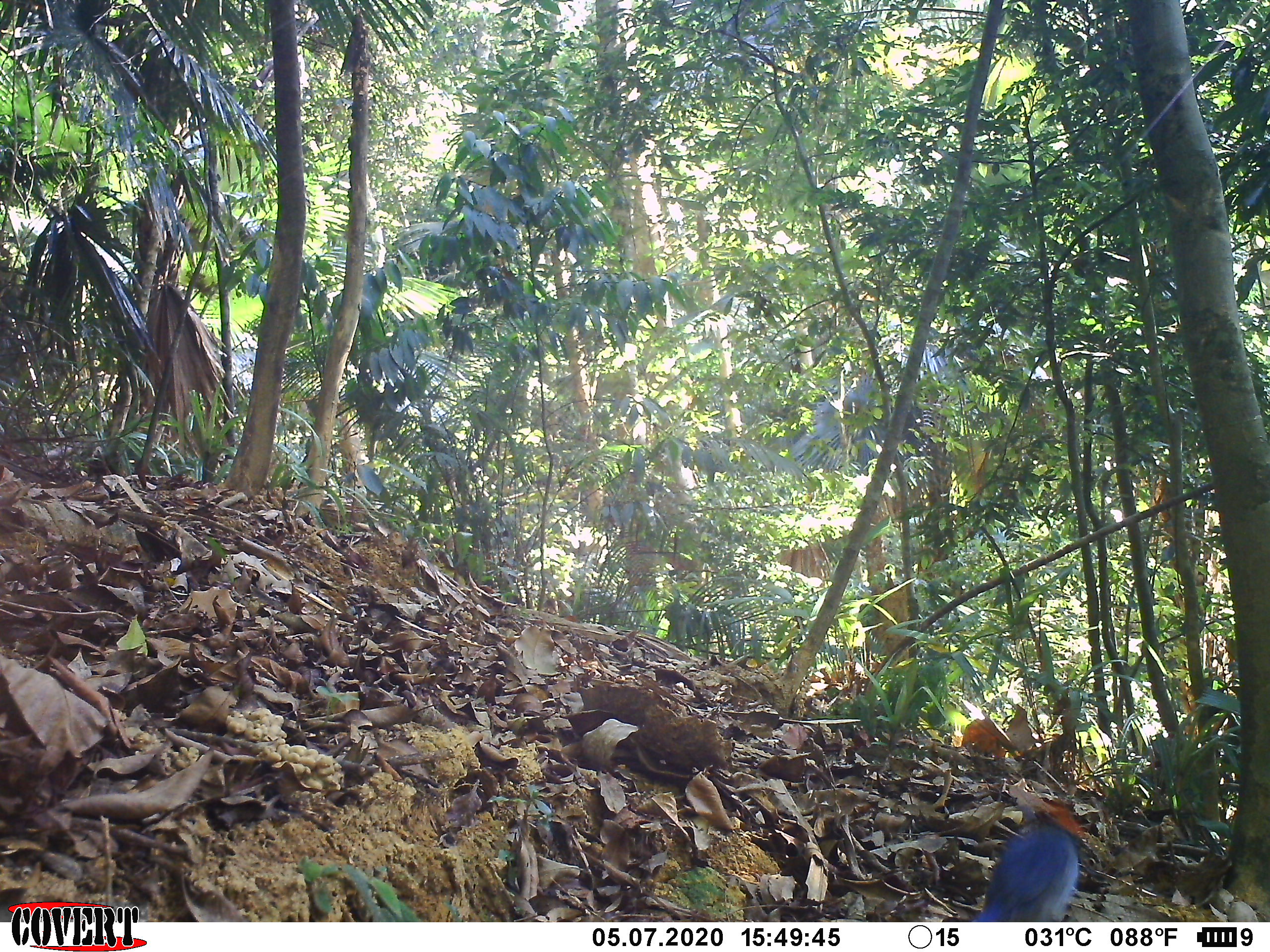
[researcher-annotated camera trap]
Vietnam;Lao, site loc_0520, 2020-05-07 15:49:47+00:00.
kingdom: Animalia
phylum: Chordata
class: Aves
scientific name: Aves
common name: bird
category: unidentified bird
Unidentified bird (bird) (Aves). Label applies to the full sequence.